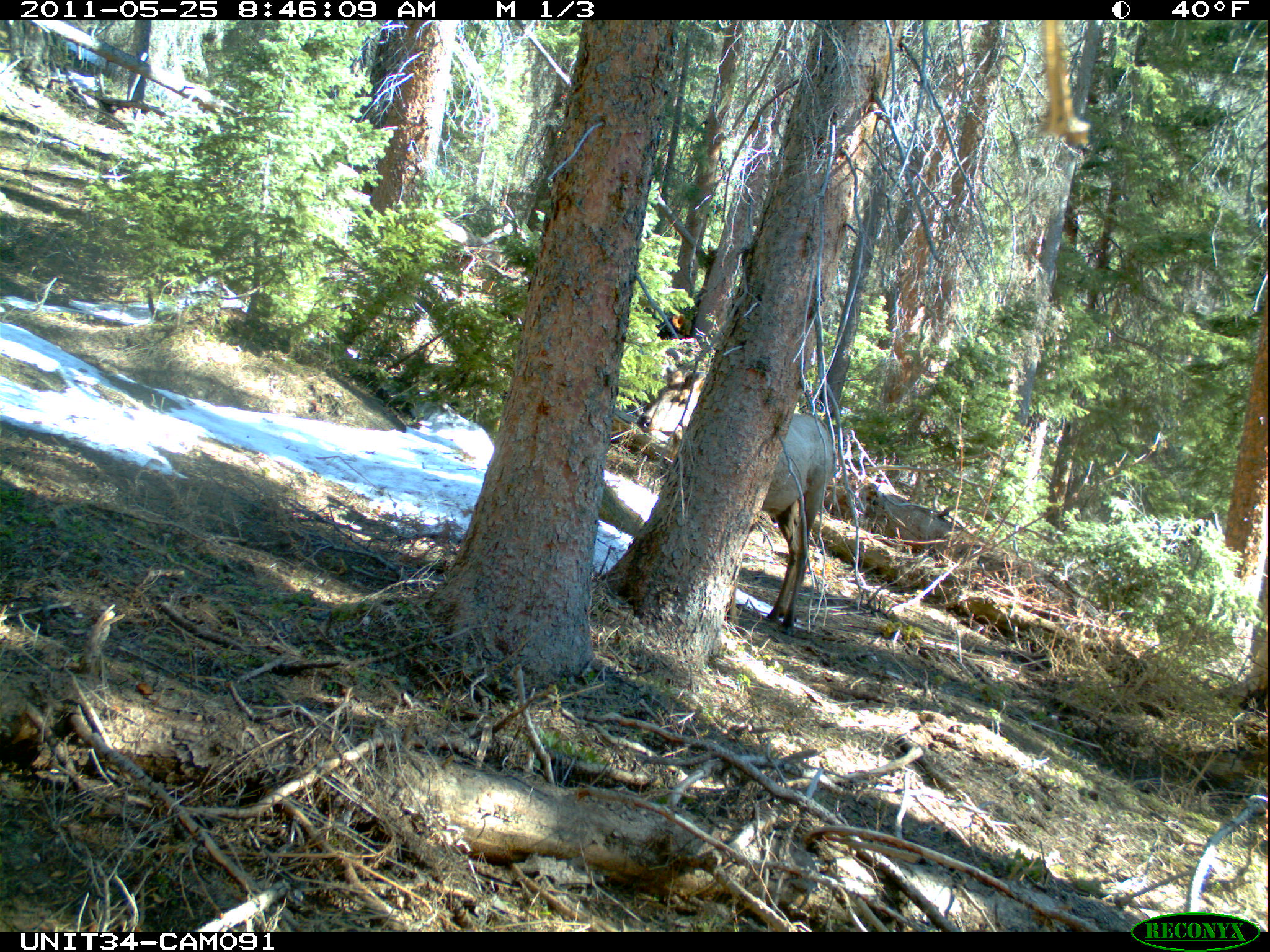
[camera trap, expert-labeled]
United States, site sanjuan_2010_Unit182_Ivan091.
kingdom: Animalia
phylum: Chordata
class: Mammalia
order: Artiodactyla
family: Cervidae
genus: Cervus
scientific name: Cervus elaphus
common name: red deer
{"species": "Cervus elaphus (red deer)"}